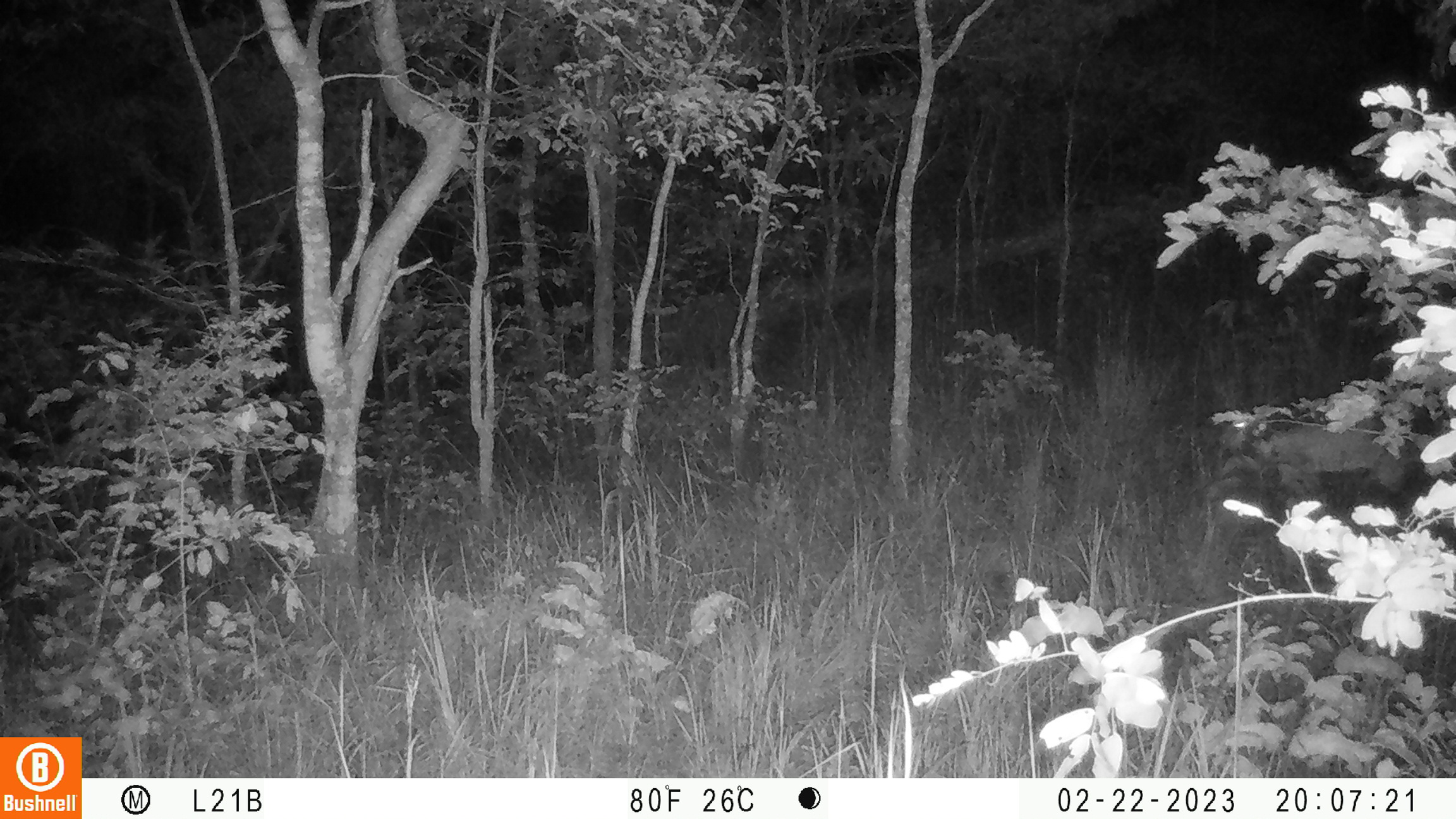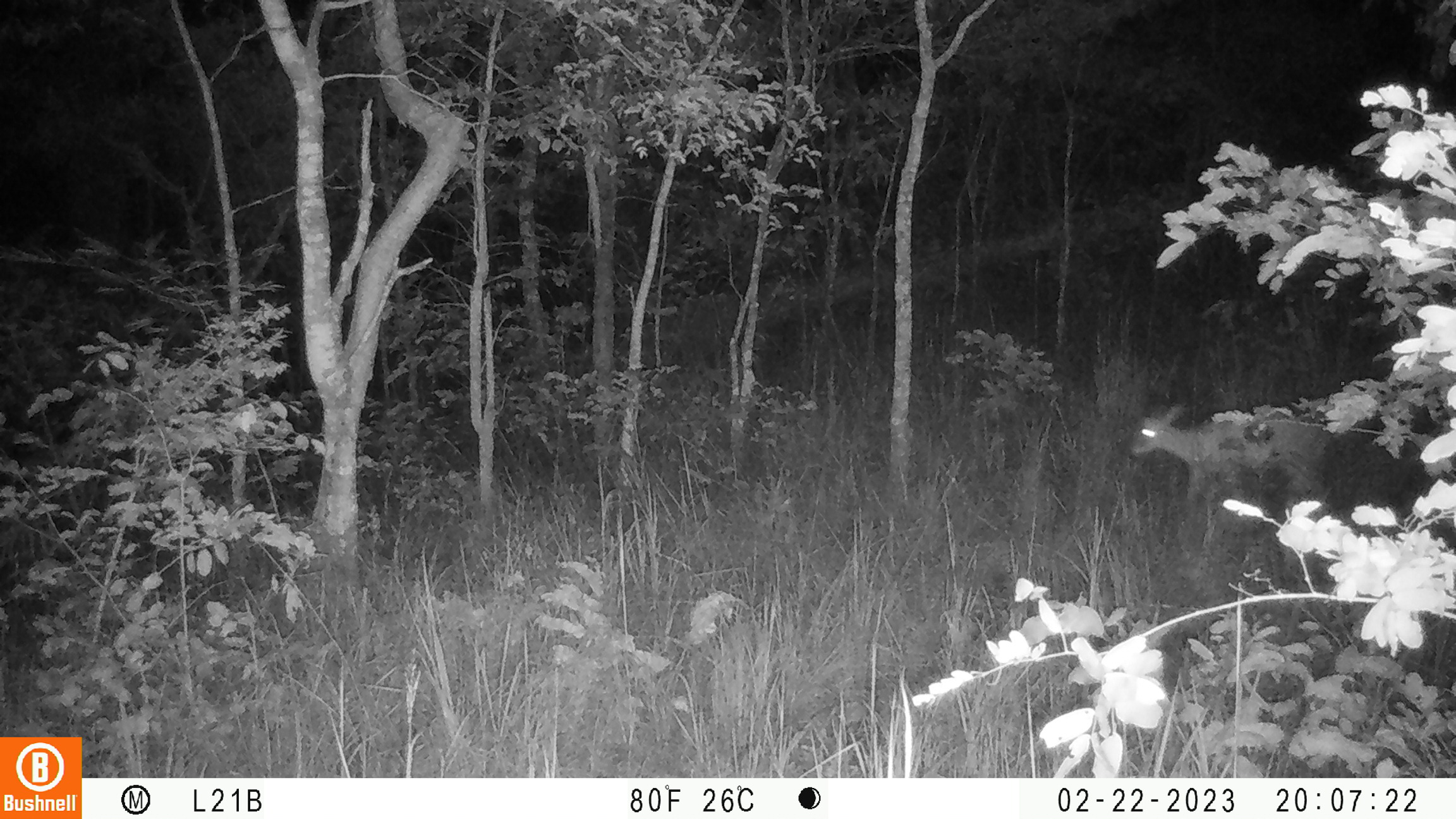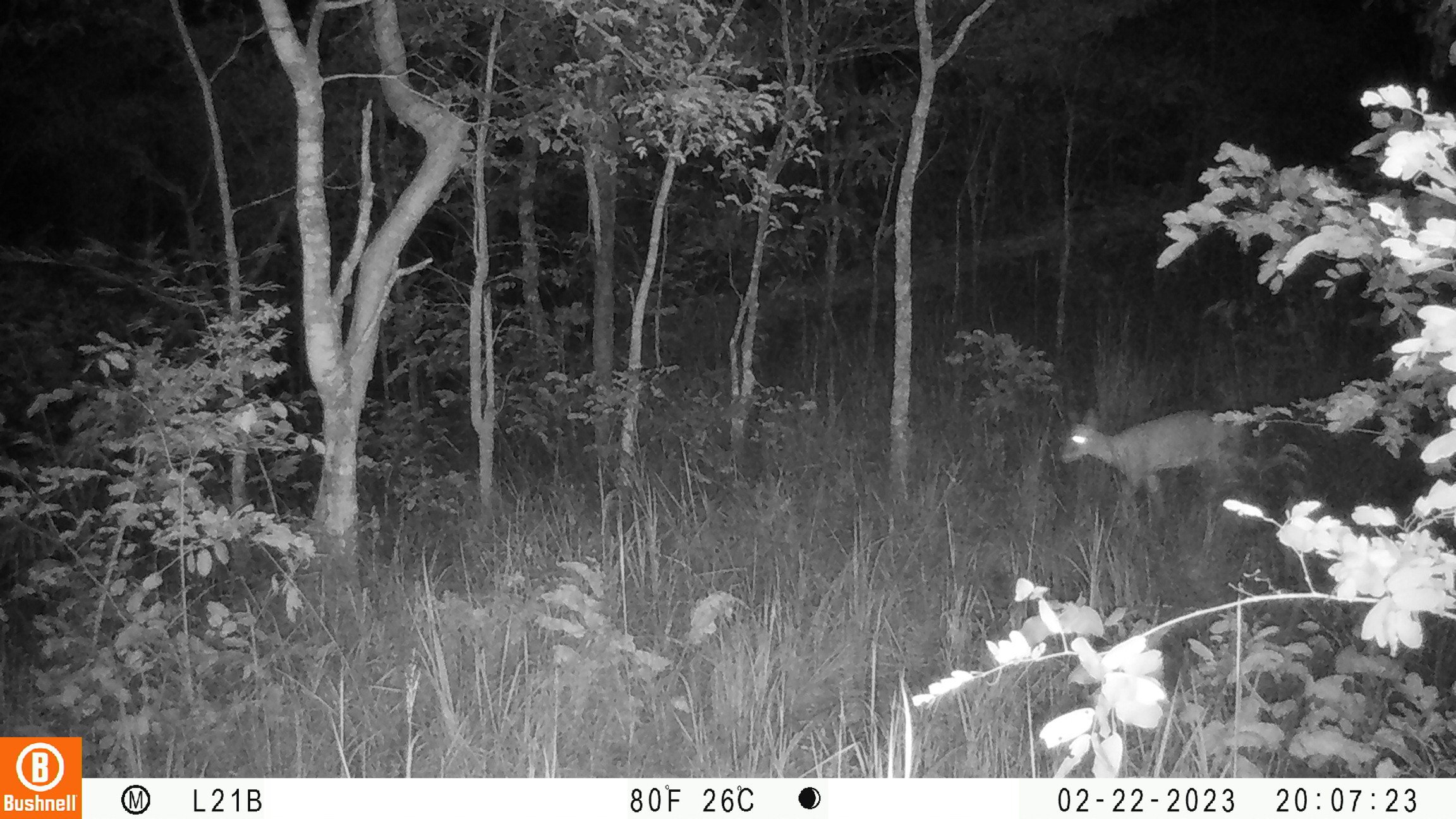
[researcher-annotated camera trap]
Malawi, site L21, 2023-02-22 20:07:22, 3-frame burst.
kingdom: Animalia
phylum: Chordata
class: Mammalia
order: Artiodactyla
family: Bovidae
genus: Sylvicapra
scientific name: Sylvicapra grimmia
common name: common duiker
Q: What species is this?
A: Common duiker (Sylvicapra grimmia).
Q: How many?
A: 1.